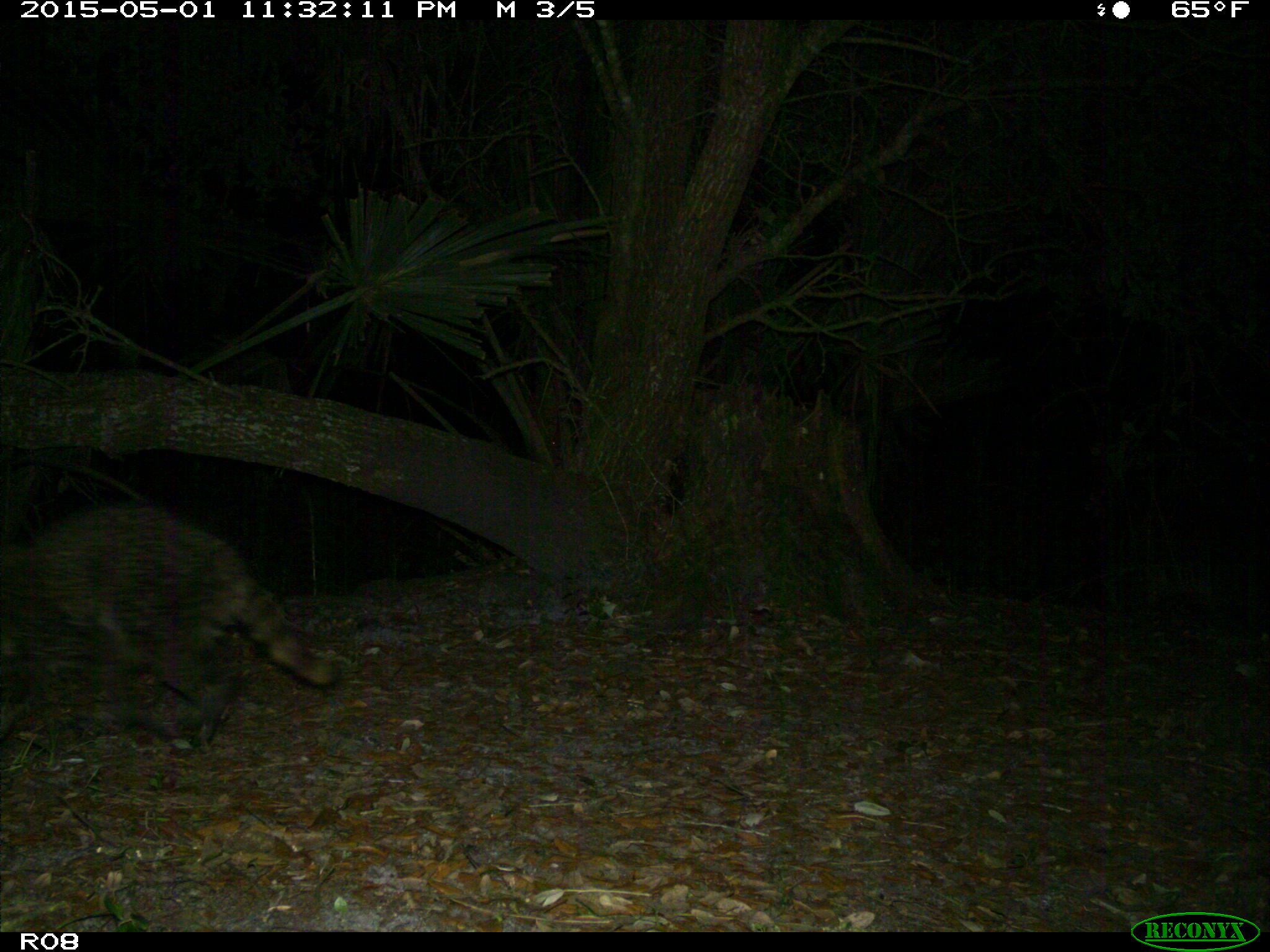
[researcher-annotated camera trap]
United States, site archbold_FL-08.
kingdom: Animalia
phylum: Chordata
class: Mammalia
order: Carnivora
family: Procyonidae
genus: Procyon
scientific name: Procyon lotor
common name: common raccoon